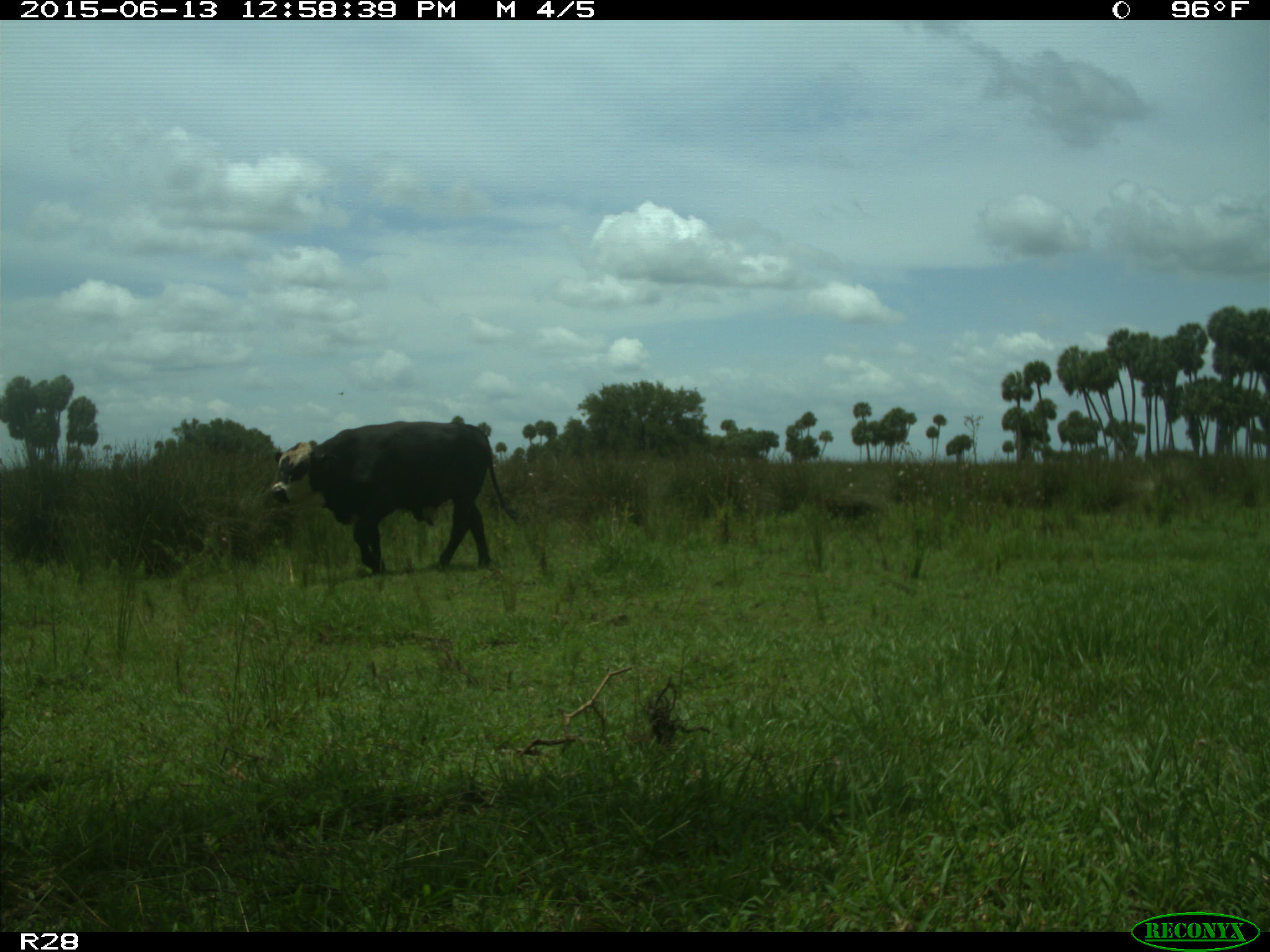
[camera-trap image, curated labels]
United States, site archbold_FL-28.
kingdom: Animalia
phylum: Chordata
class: Mammalia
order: Artiodactyla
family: Bovidae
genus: Bos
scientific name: Bos taurus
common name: domestic cow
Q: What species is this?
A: Bos taurus (domestic cow).